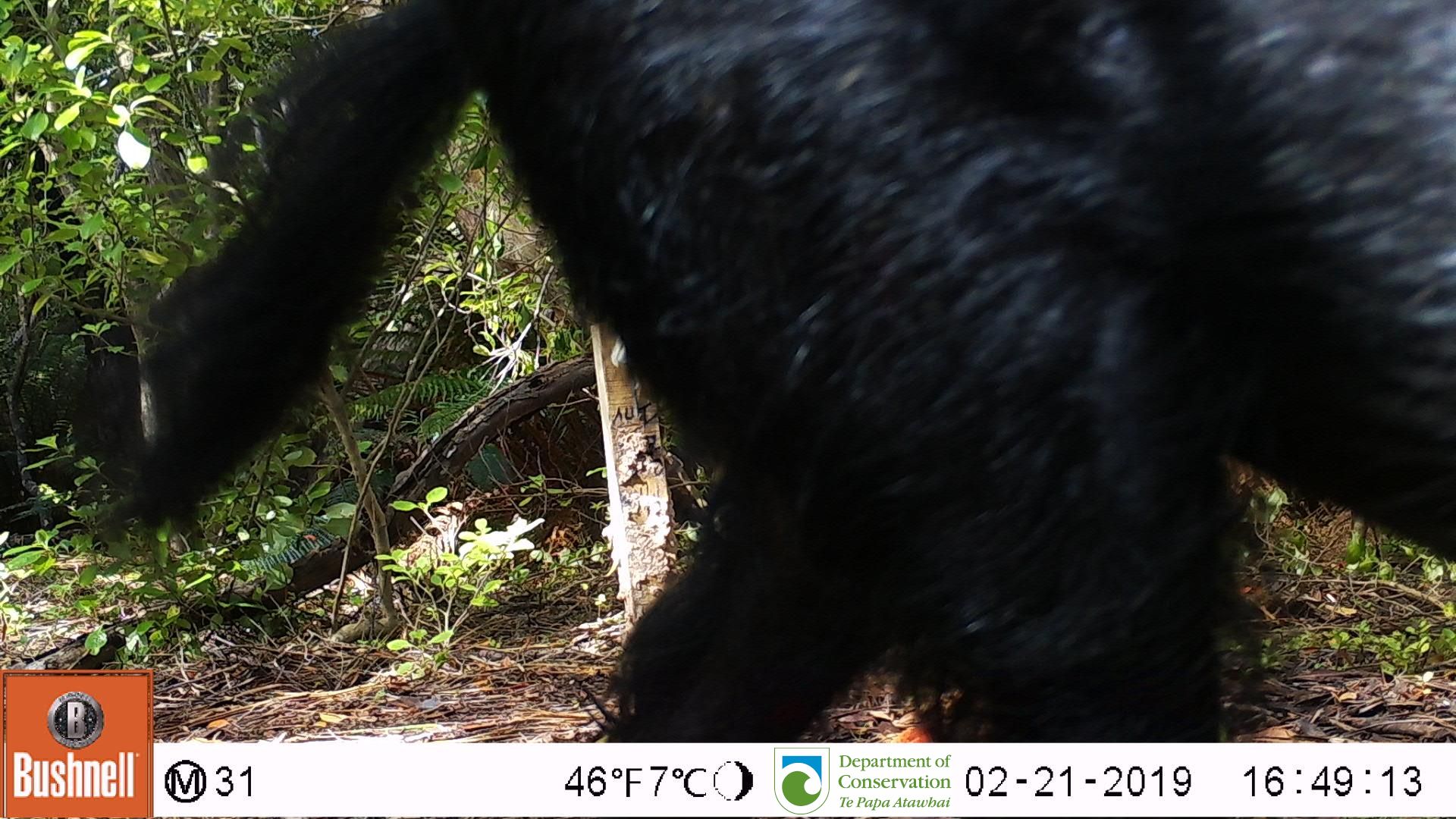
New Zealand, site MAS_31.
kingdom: Animalia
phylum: Chordata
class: Mammalia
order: Artiodactyla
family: Suidae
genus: Sus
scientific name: Sus scrofa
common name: pig